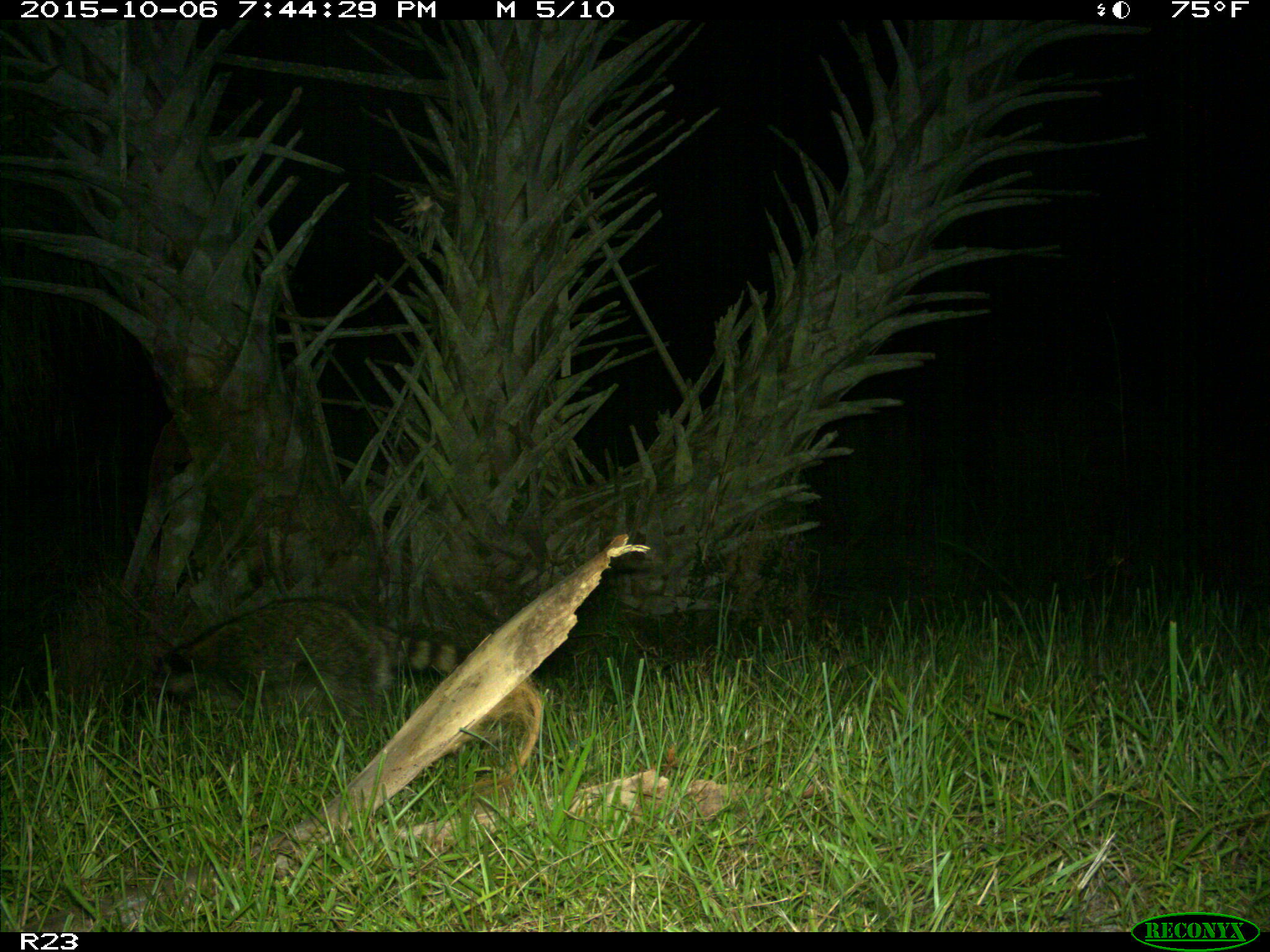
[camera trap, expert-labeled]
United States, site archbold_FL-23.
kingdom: Animalia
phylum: Chordata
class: Mammalia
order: Carnivora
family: Procyonidae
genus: Procyon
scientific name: Procyon lotor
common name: common raccoon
Procyon lotor (common raccoon).